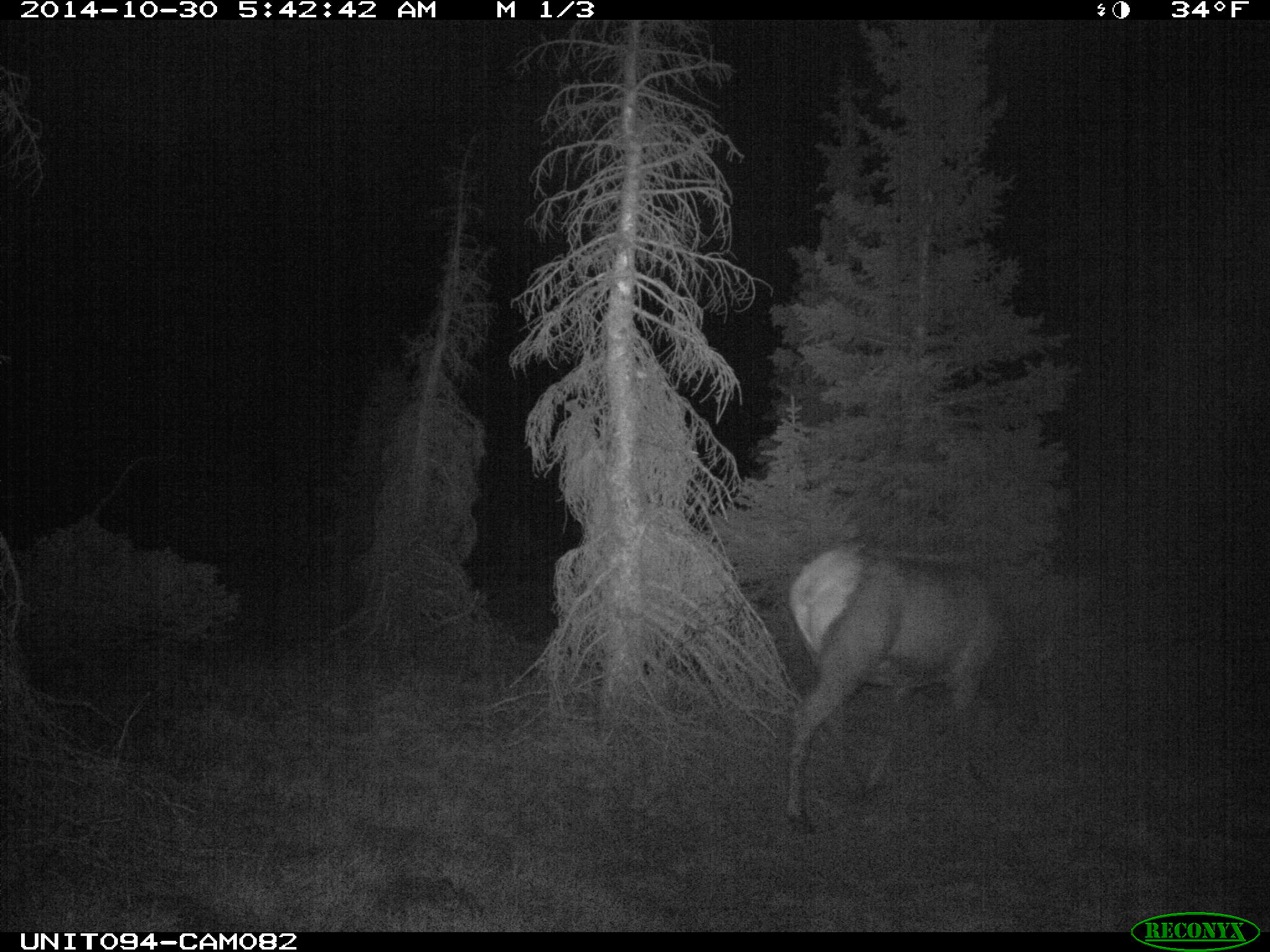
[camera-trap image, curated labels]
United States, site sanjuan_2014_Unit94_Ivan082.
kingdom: Animalia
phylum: Chordata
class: Mammalia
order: Artiodactyla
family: Cervidae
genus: Cervus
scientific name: Cervus elaphus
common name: red deer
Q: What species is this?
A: Cervus elaphus (red deer).